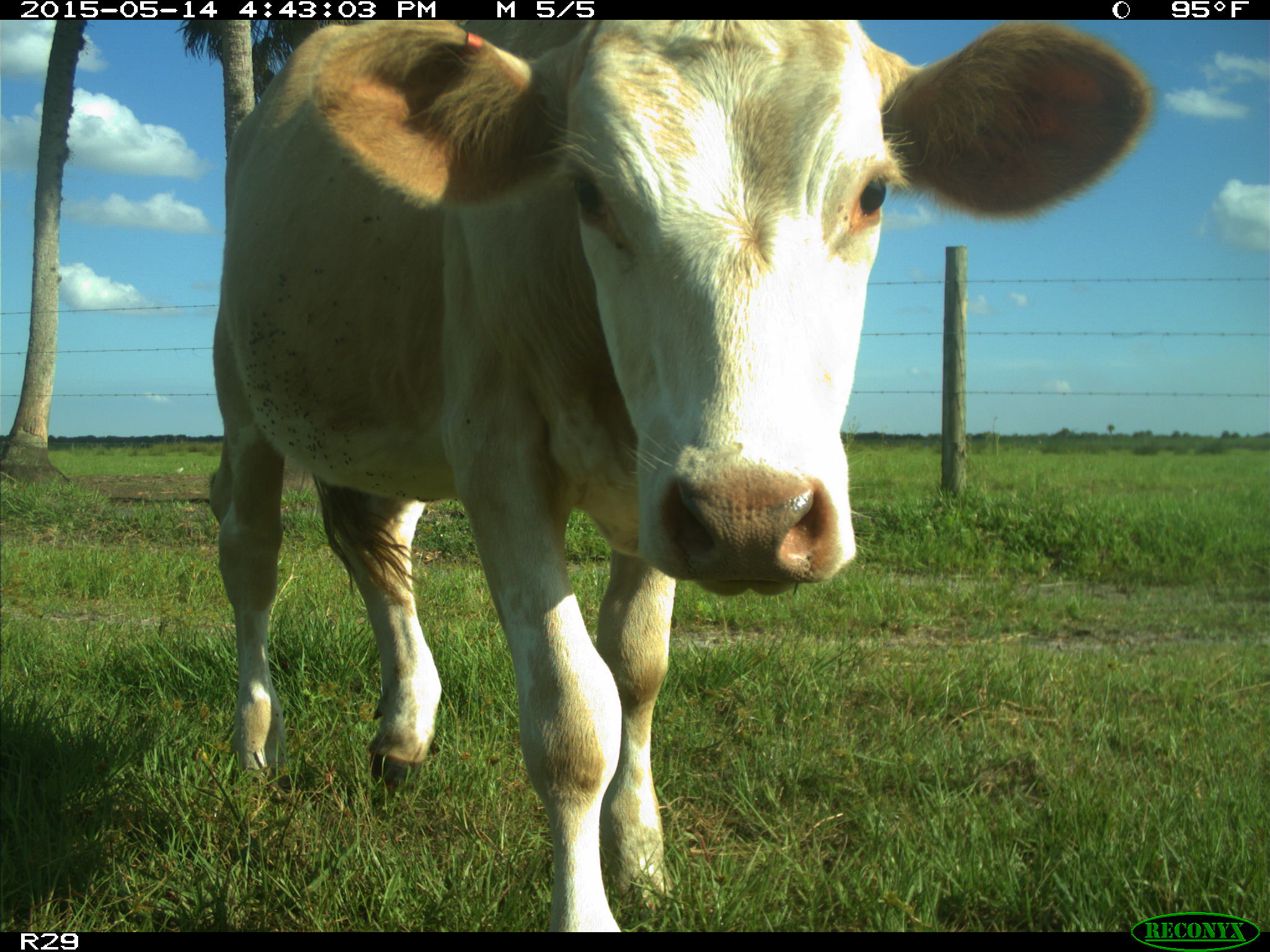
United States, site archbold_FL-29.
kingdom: Animalia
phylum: Chordata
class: Mammalia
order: Artiodactyla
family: Bovidae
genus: Bos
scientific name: Bos taurus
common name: domestic cow